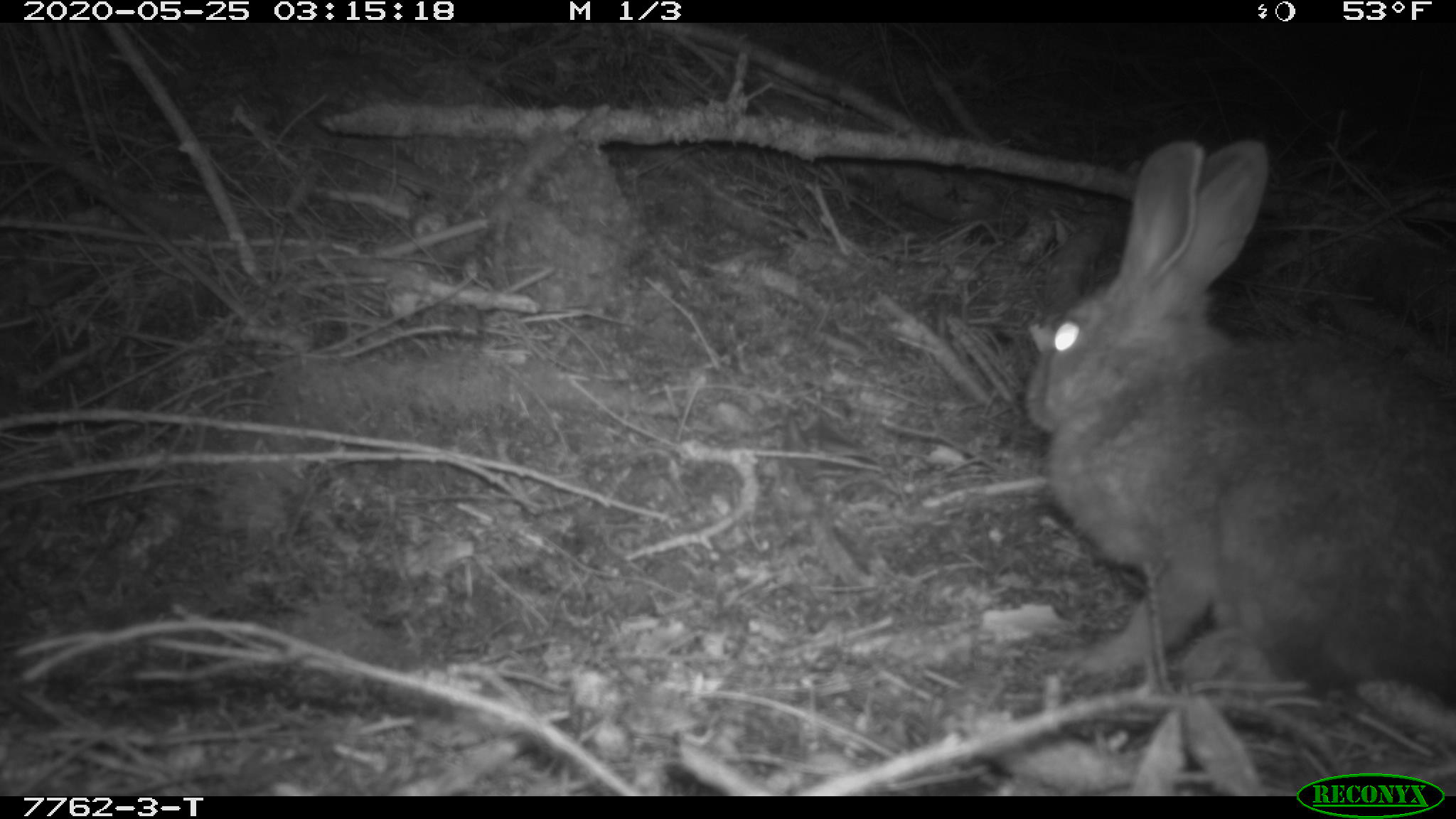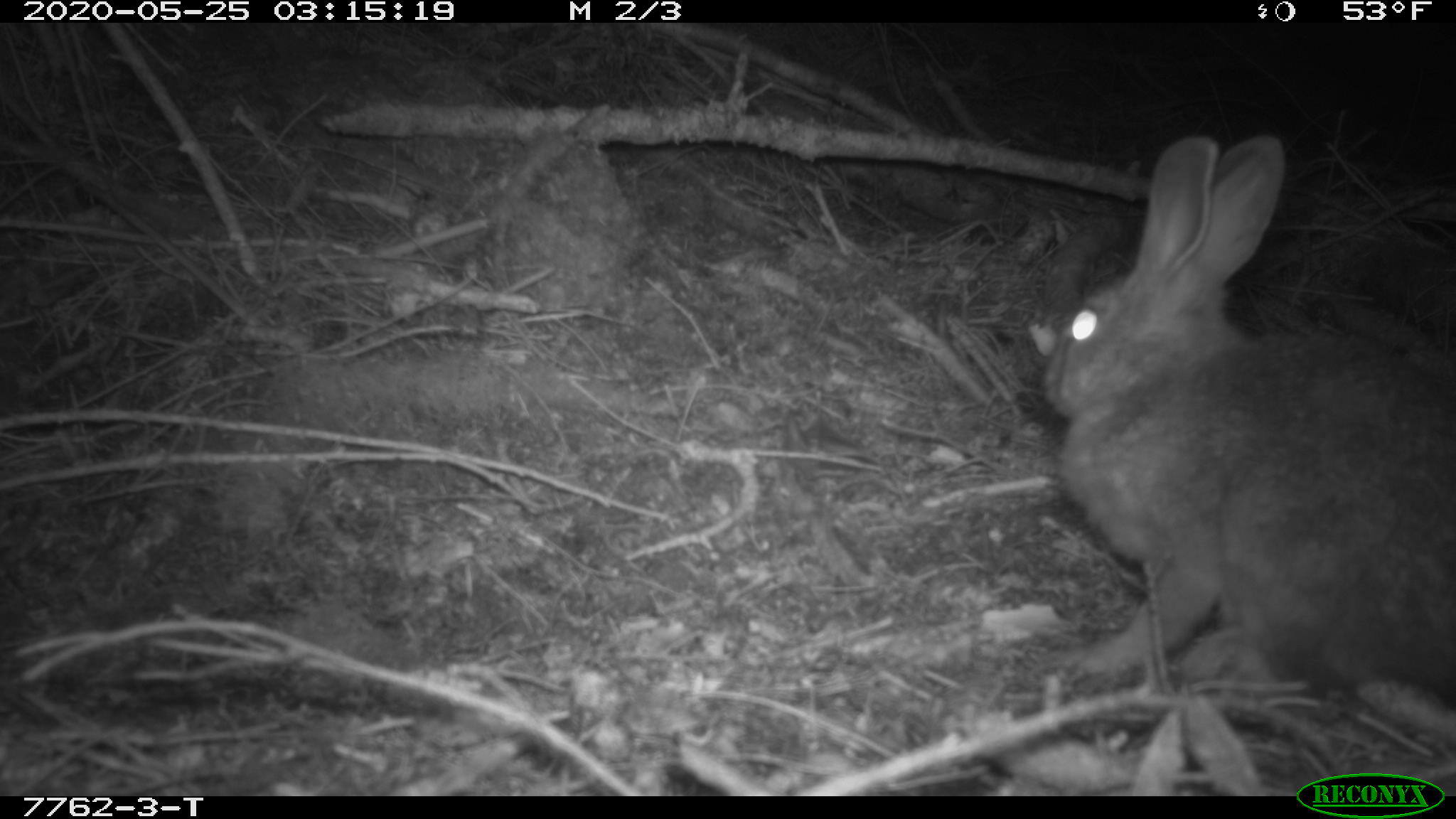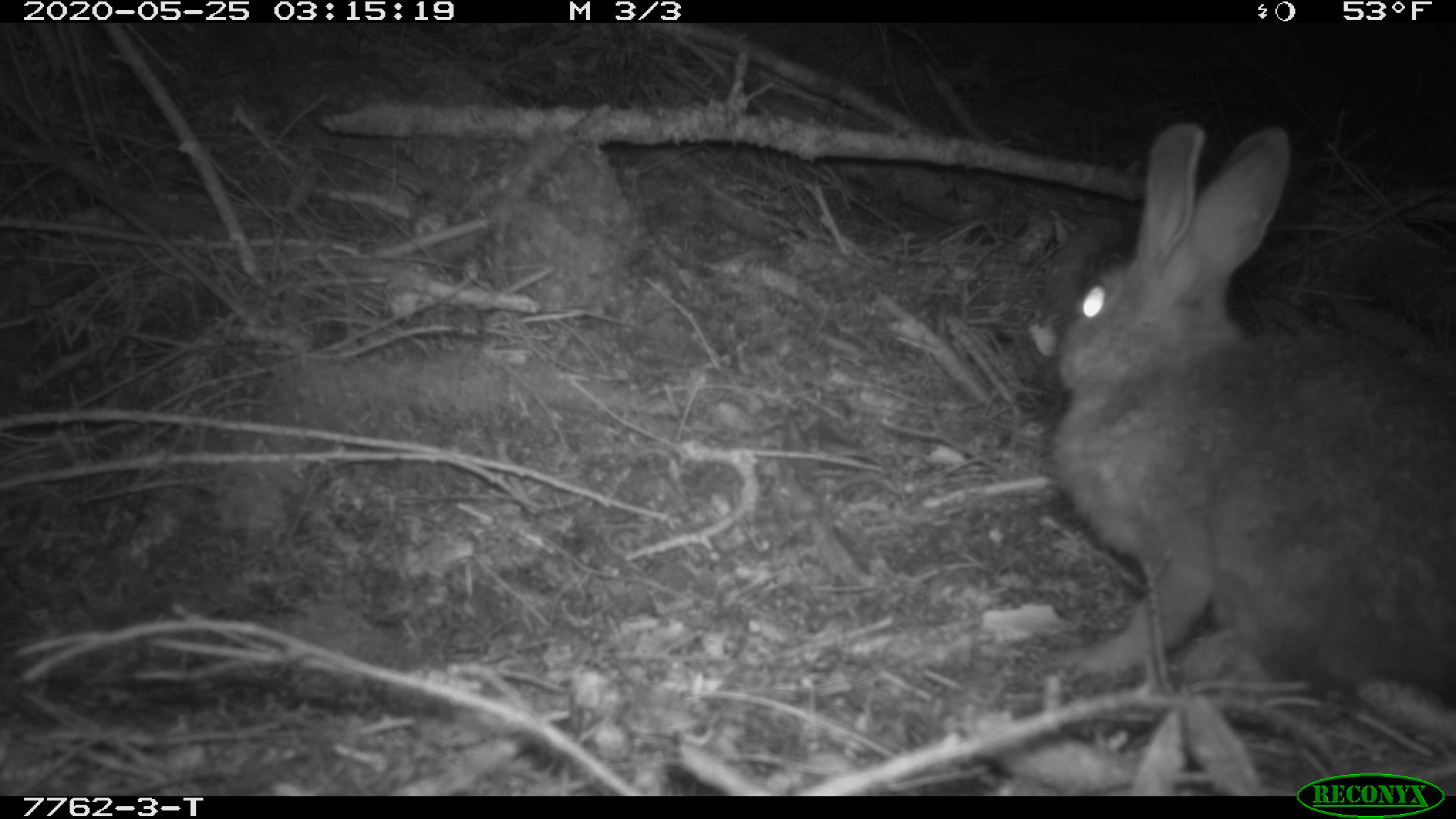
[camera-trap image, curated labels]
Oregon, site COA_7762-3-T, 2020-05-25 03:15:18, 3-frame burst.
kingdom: Animalia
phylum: Chordata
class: Mammalia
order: Lagomorpha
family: Leporidae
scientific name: Leporidae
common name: hares and rabbits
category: leporidae family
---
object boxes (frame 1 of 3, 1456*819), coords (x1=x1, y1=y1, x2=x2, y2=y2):
leporidae family: (x1=1025, y1=135, x2=1452, y2=719)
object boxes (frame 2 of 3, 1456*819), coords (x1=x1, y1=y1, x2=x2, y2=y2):
leporidae family: (x1=1036, y1=129, x2=1449, y2=717)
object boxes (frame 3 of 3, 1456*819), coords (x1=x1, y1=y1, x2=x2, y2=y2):
leporidae family: (x1=1055, y1=120, x2=1449, y2=721)